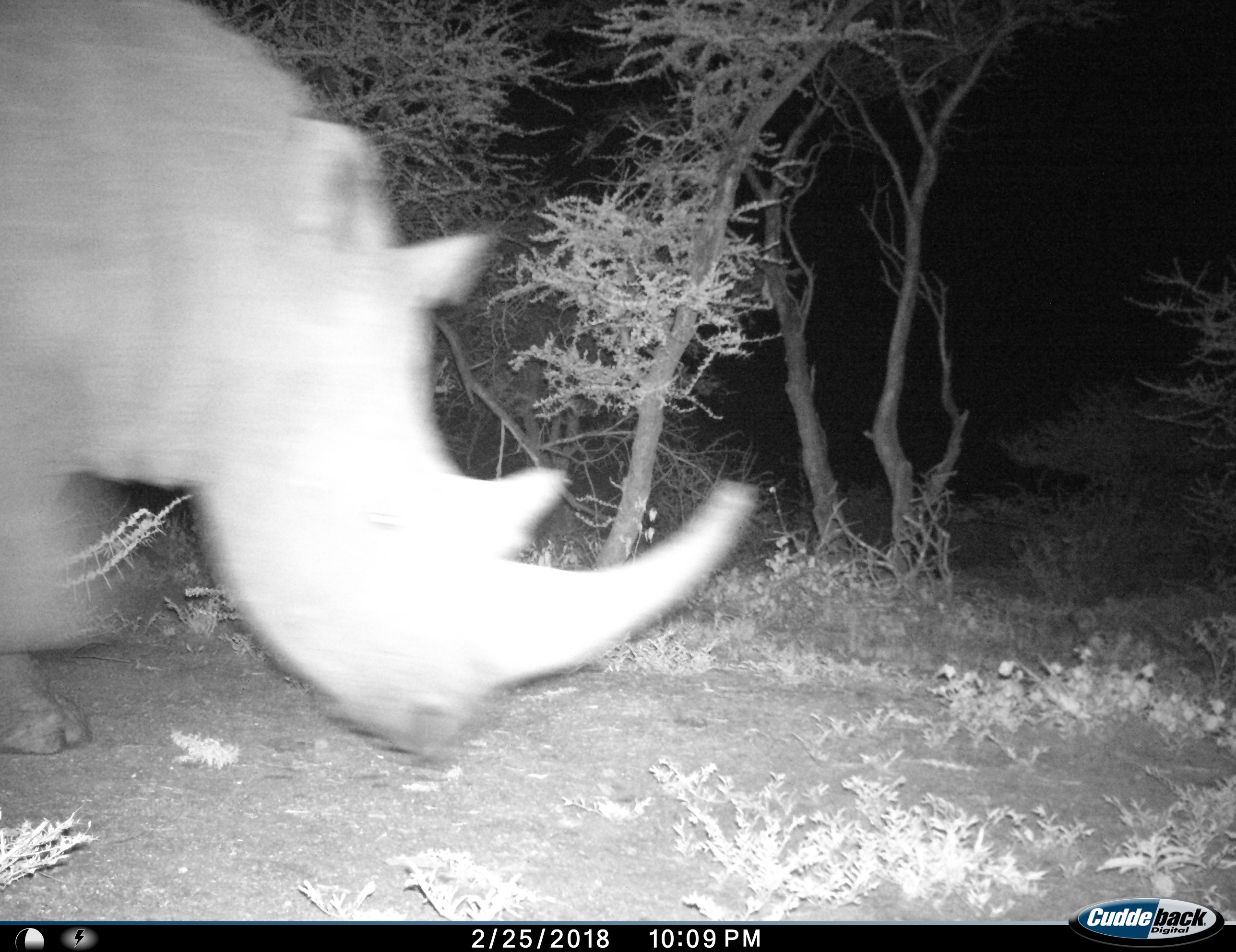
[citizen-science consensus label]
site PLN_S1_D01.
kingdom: Animalia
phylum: Chordata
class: Mammalia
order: Perissodactyla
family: Rhinocerotidae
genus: Ceratotherium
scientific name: Ceratotherium simum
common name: white rhinoceros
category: rhinoceroswhite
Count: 1.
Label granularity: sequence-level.